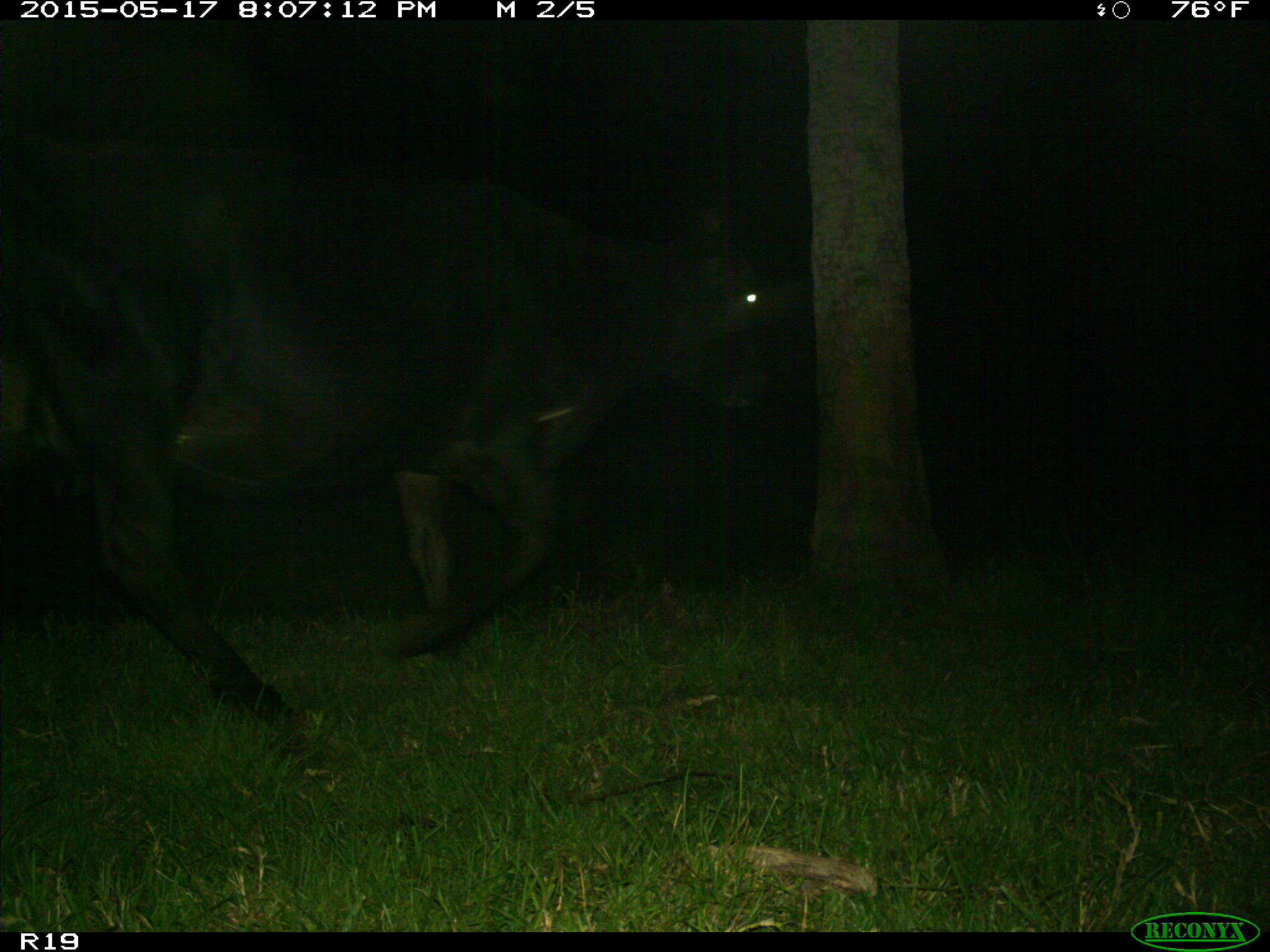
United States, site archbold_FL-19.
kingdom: Animalia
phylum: Chordata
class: Mammalia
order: Artiodactyla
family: Bovidae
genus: Bos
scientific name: Bos taurus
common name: domestic cow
Bos taurus (domestic cow).